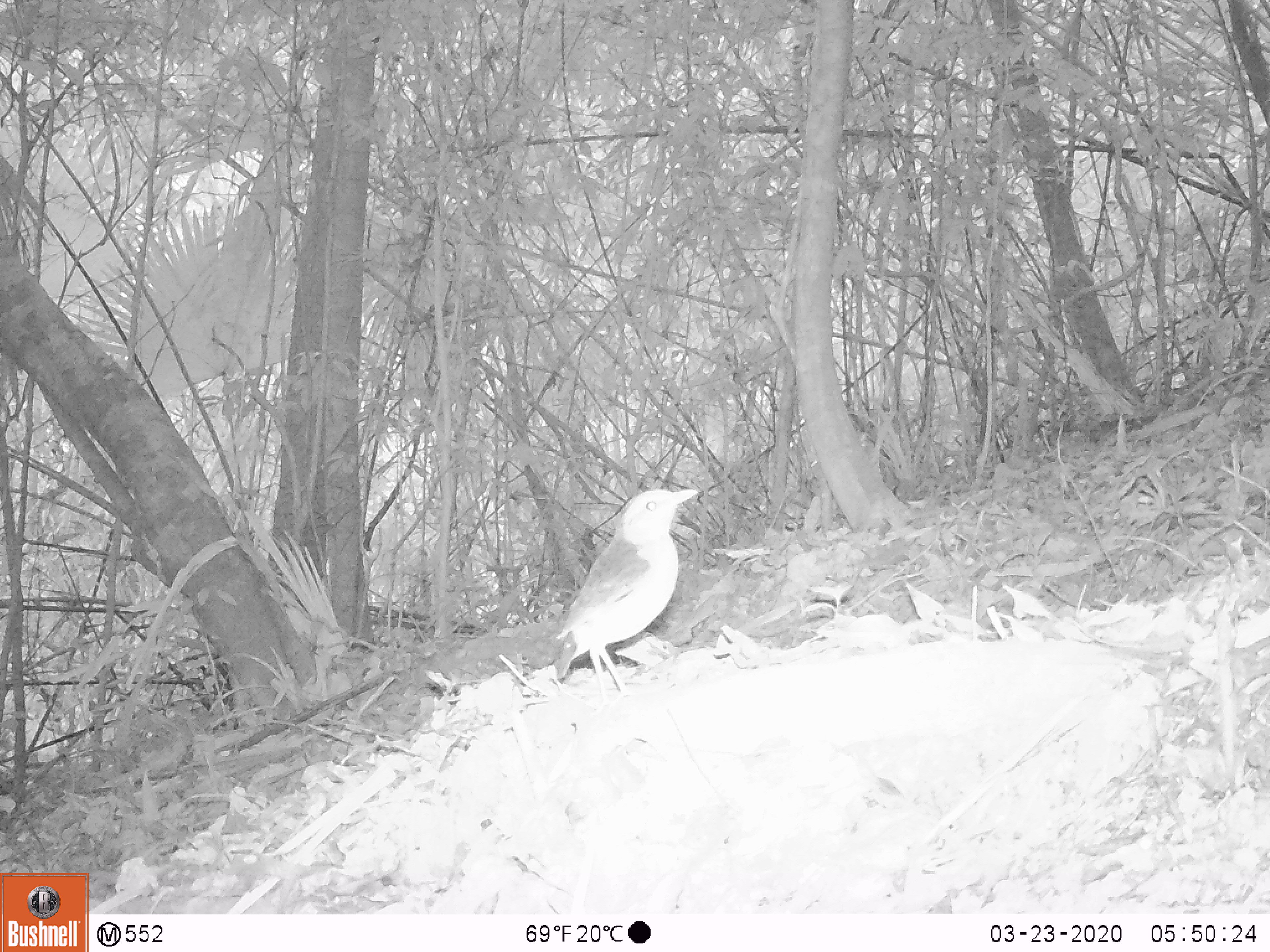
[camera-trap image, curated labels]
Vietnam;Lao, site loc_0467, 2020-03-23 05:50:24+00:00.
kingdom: Animalia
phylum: Chordata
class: Aves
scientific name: Aves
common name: bird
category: unidentified bird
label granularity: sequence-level